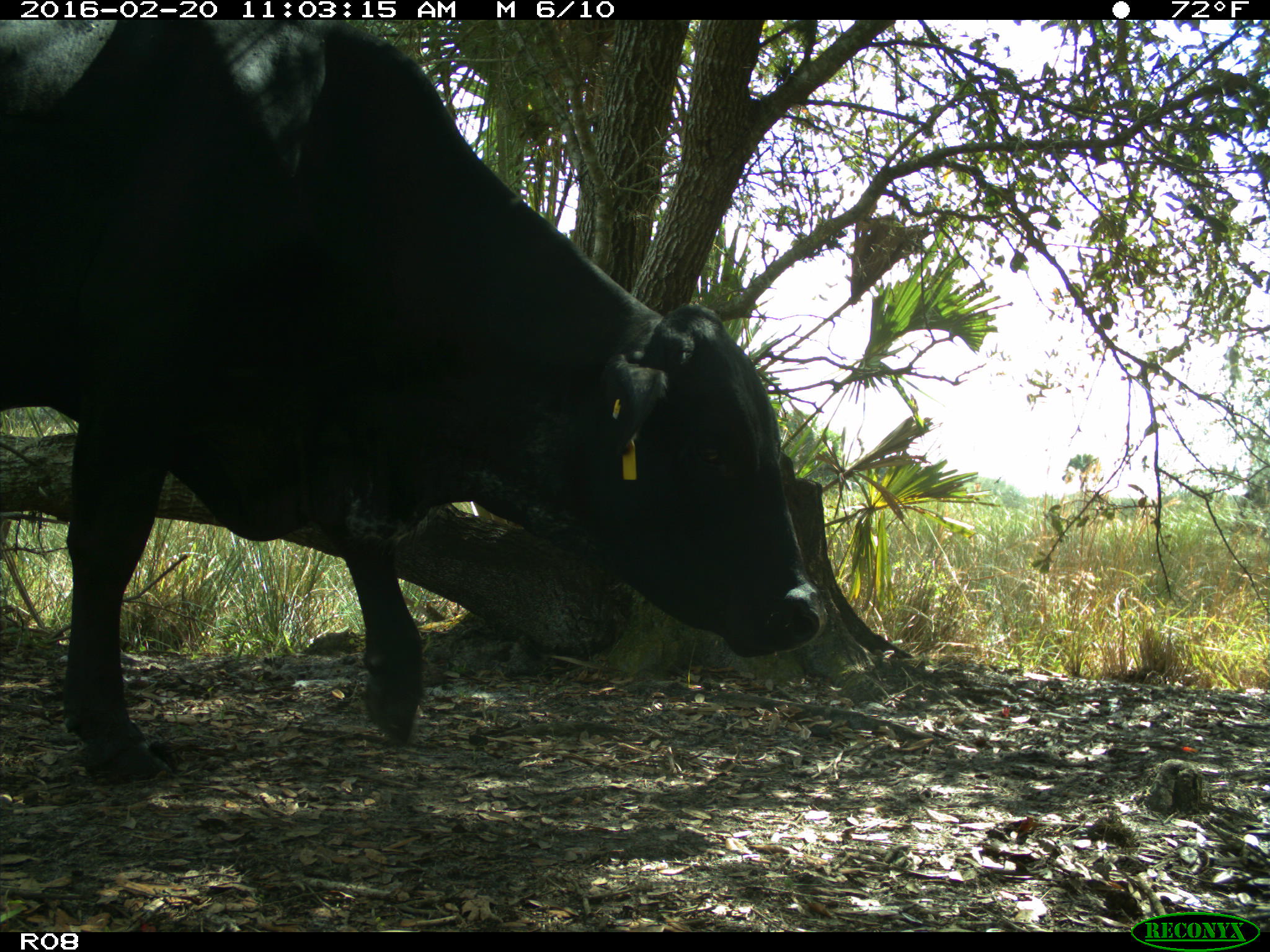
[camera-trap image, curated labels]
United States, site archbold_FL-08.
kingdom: Animalia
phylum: Chordata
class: Mammalia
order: Artiodactyla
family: Bovidae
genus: Bos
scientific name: Bos taurus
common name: domestic cow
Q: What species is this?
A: Bos taurus (domestic cow).